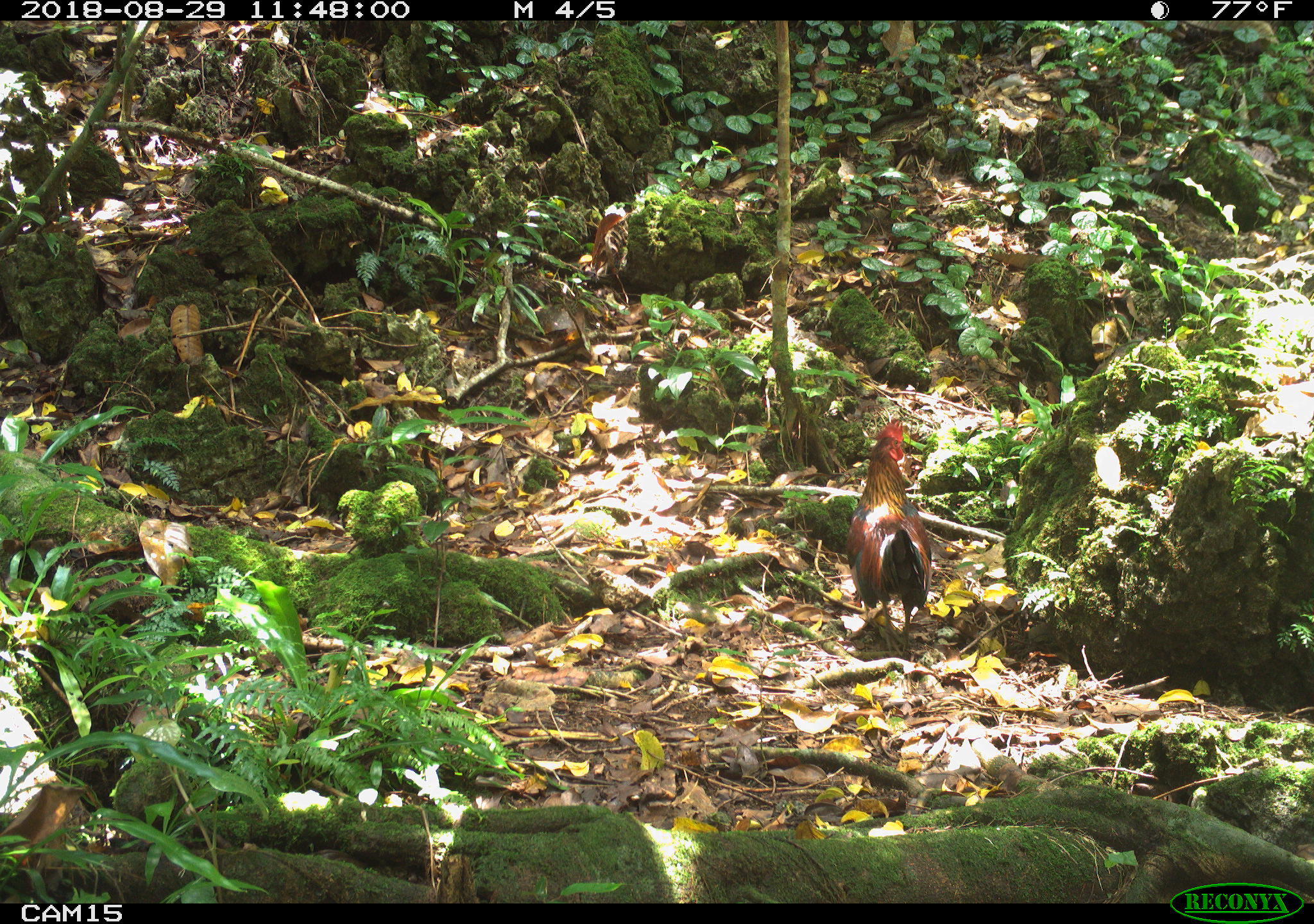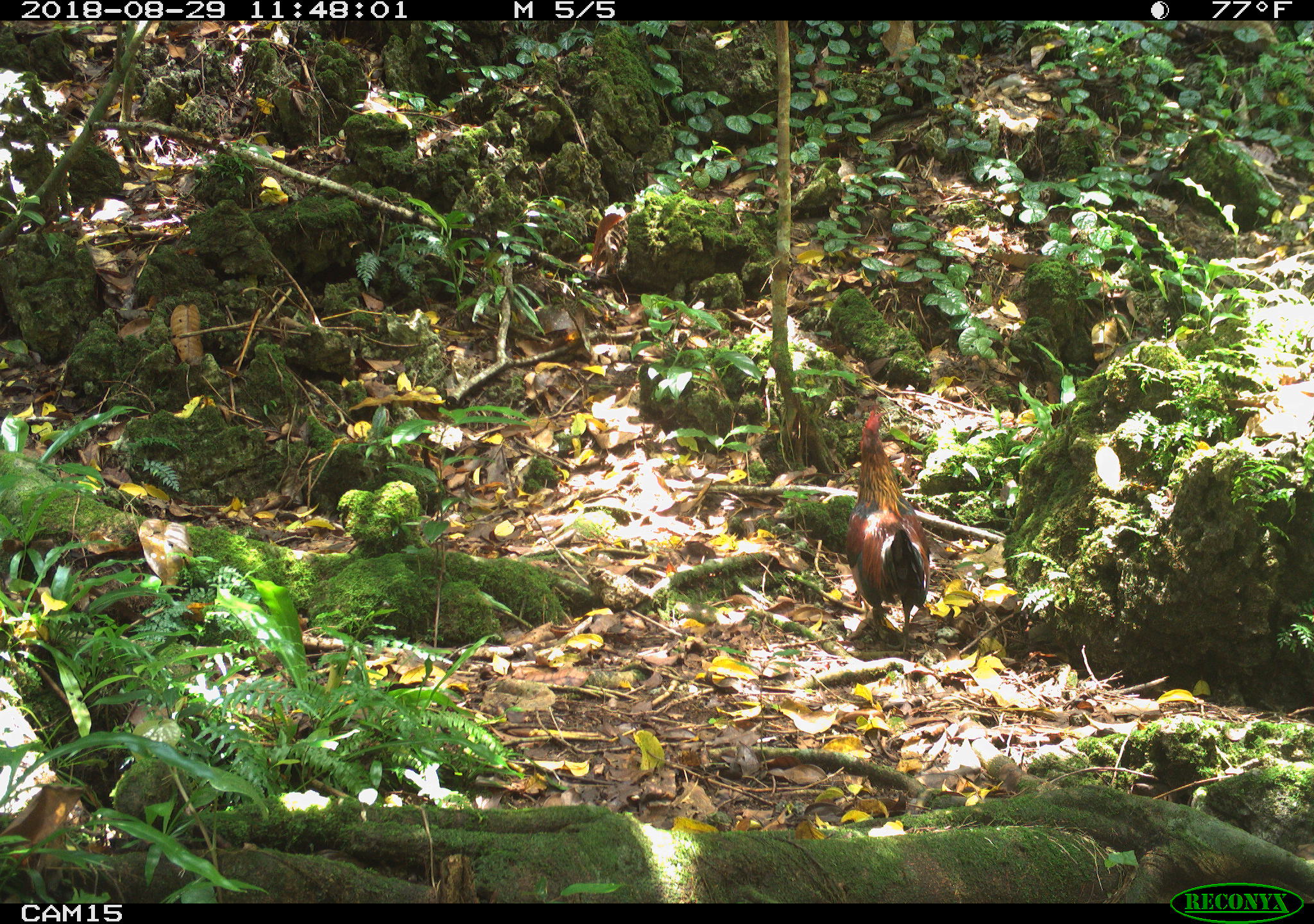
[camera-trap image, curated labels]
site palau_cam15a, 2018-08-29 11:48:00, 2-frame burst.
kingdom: Animalia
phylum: Chordata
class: Aves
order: Galliformes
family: Phasianidae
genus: Gallus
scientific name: Gallus gallus domesticus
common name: rooster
Rooster (Gallus gallus domesticus).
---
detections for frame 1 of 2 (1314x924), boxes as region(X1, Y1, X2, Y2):
rooster: region(837, 424, 950, 656)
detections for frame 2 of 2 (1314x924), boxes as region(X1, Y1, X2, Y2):
rooster: region(844, 405, 930, 644)